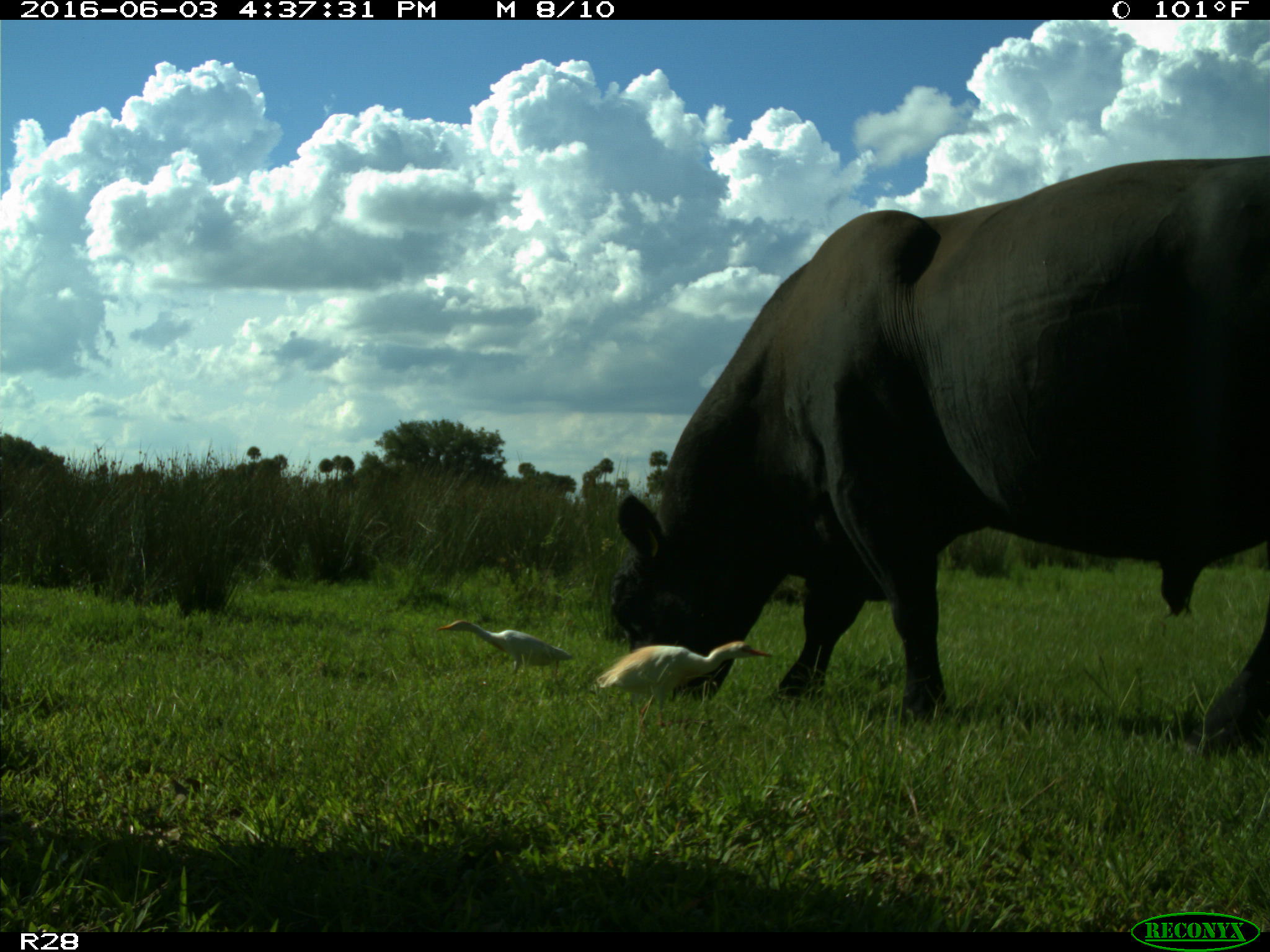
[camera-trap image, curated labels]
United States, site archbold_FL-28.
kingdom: Animalia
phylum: Chordata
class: Mammalia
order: Artiodactyla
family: Bovidae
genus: Bos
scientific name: Bos taurus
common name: domestic cow